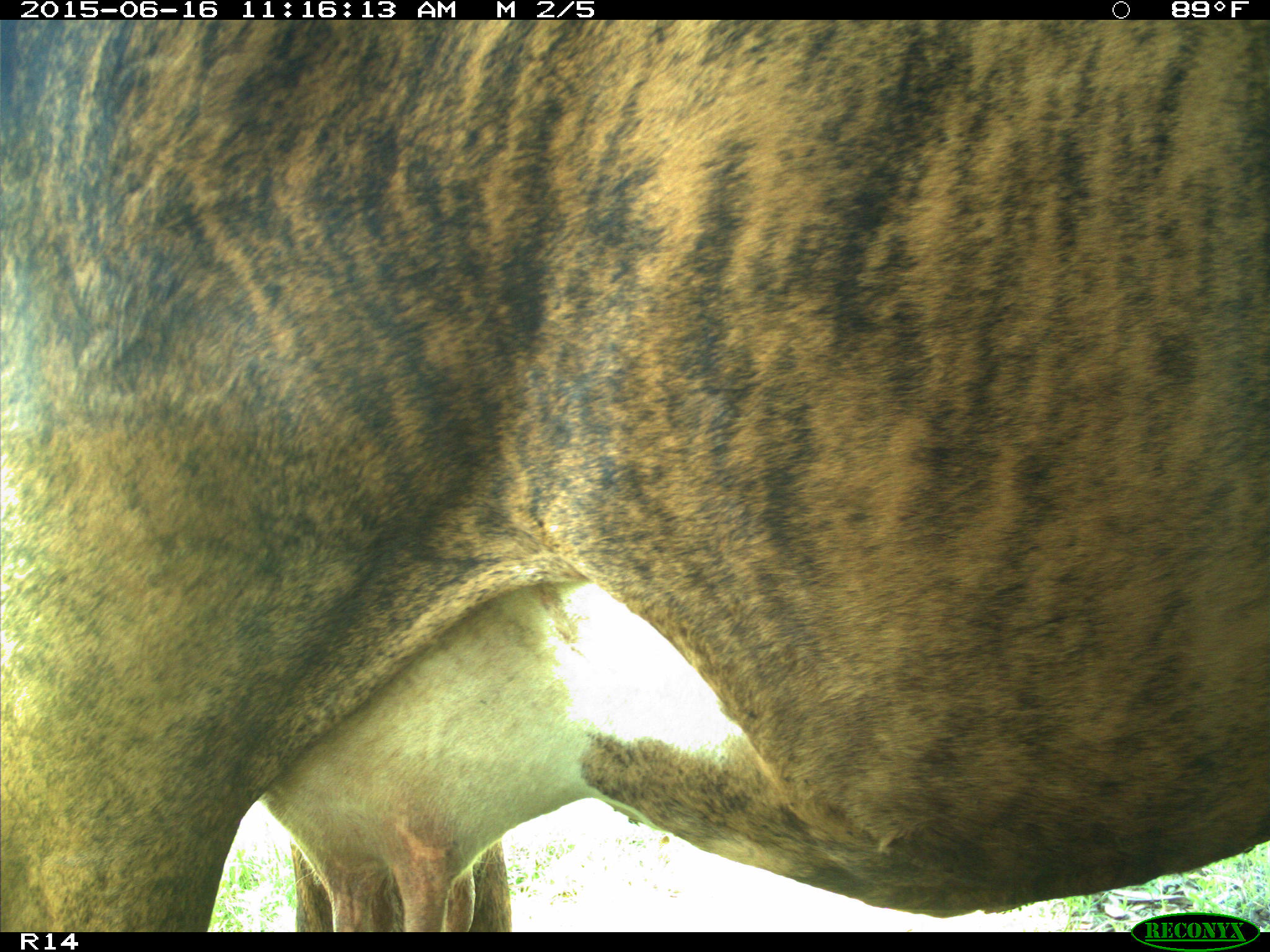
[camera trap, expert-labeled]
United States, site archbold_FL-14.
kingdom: Animalia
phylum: Chordata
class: Mammalia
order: Artiodactyla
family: Bovidae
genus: Bos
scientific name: Bos taurus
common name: domestic cow